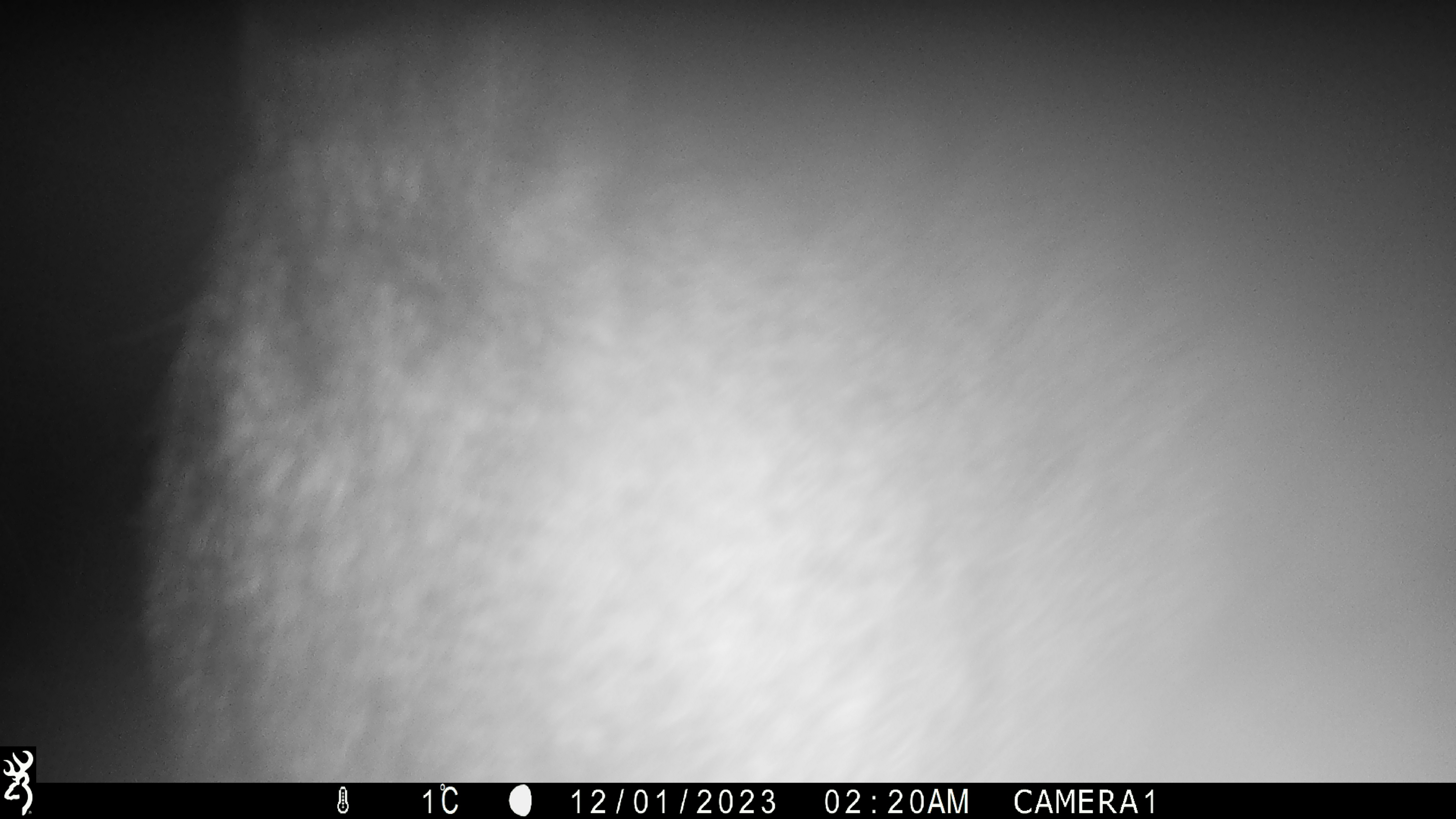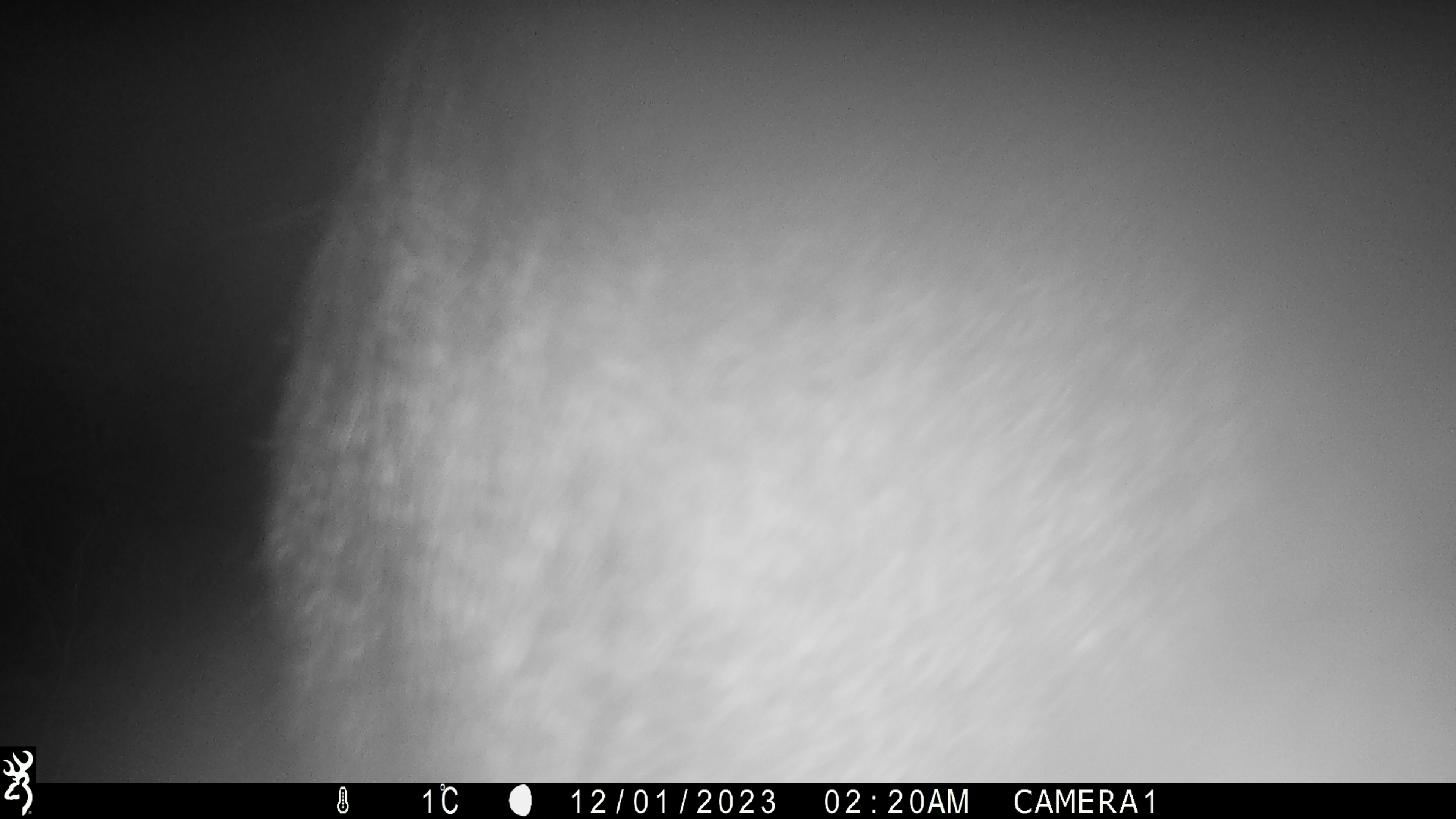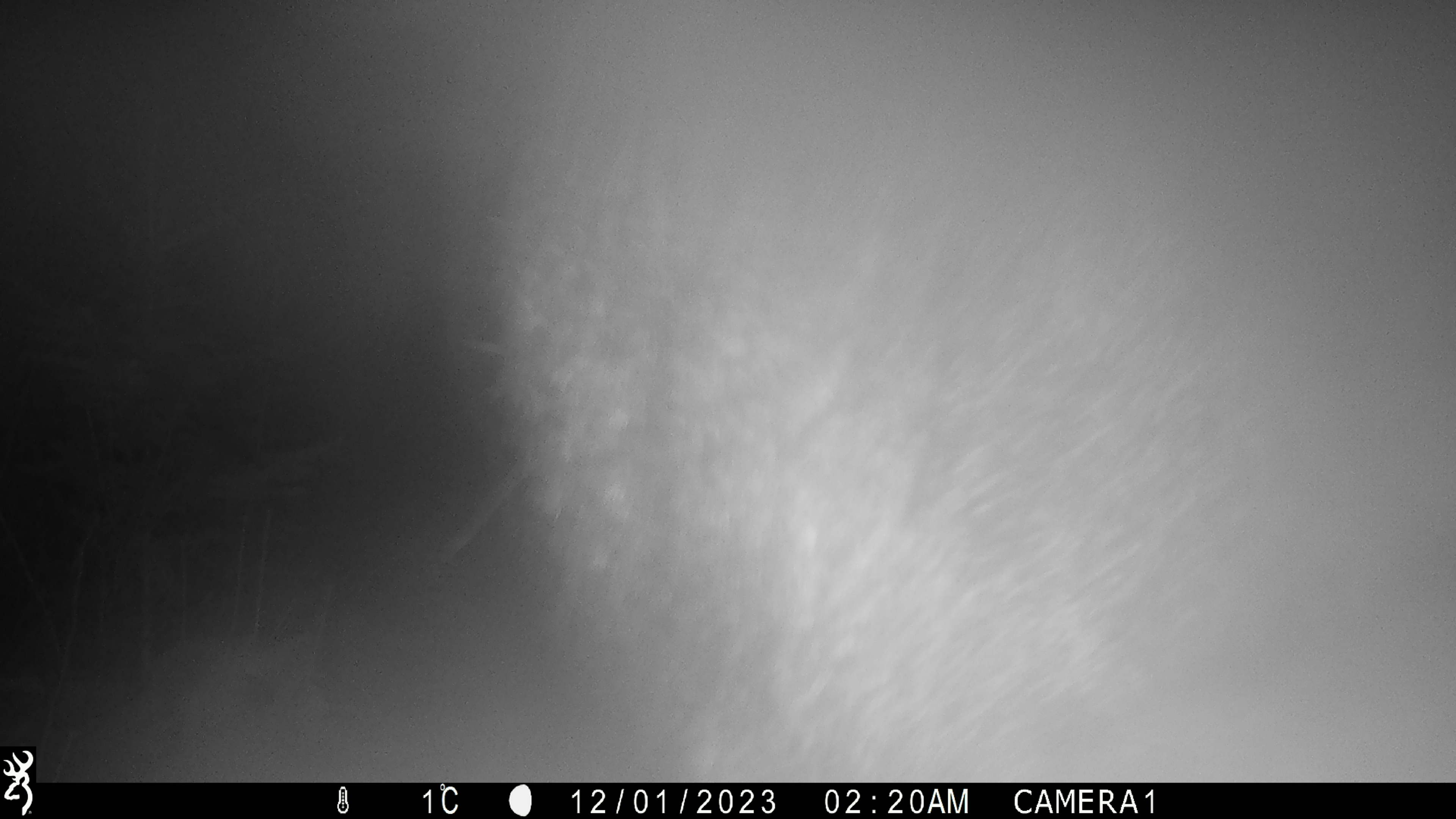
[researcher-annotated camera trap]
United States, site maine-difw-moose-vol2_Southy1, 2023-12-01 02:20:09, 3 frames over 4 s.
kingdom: Animalia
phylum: Chordata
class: Mammalia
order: Artiodactyla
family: Cervidae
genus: Alces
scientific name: Alces alces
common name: moose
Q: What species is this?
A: Moose (Alces alces).